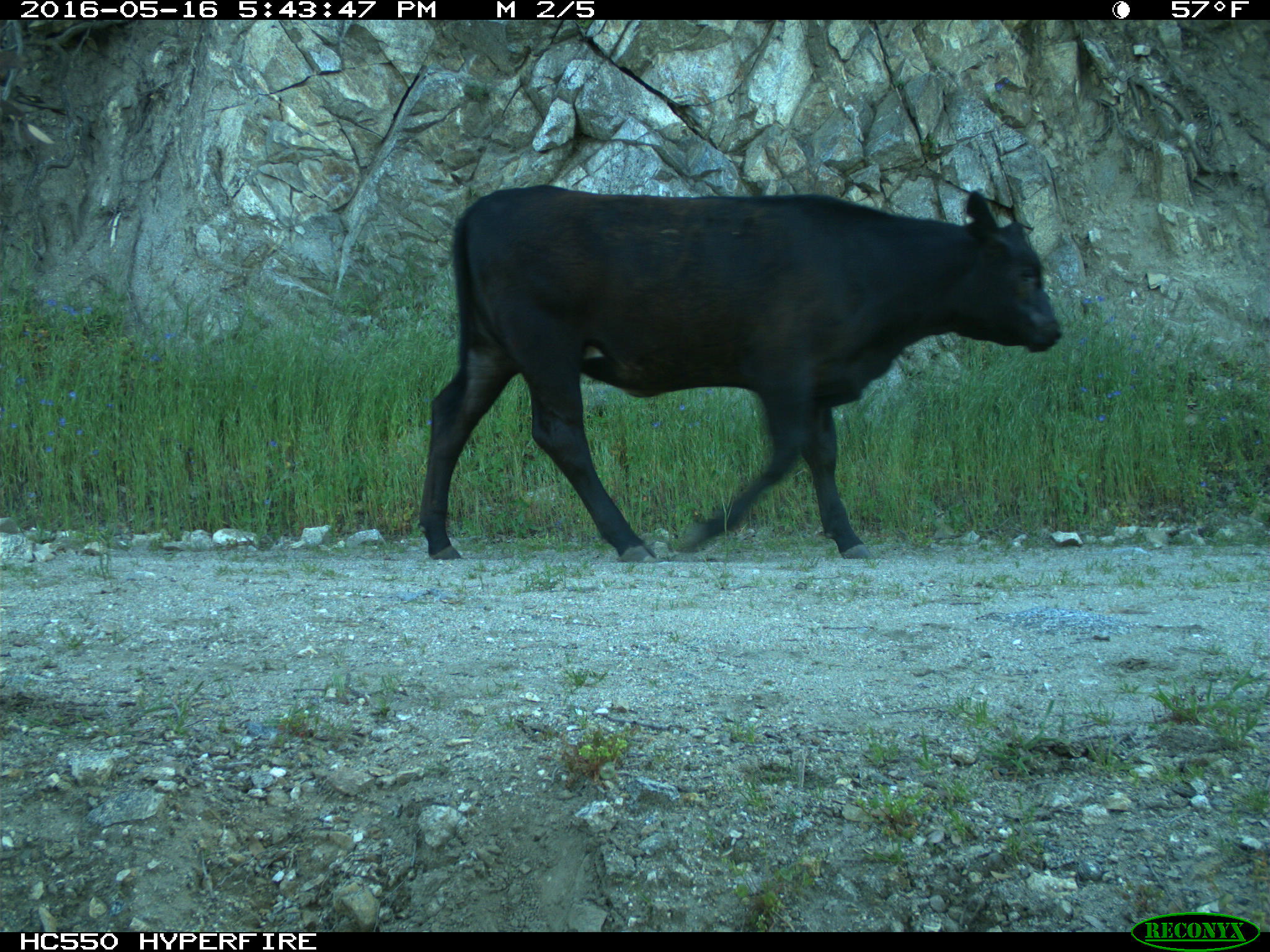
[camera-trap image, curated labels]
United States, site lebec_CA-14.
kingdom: Animalia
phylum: Chordata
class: Mammalia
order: Artiodactyla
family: Bovidae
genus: Bos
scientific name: Bos taurus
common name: domestic cow